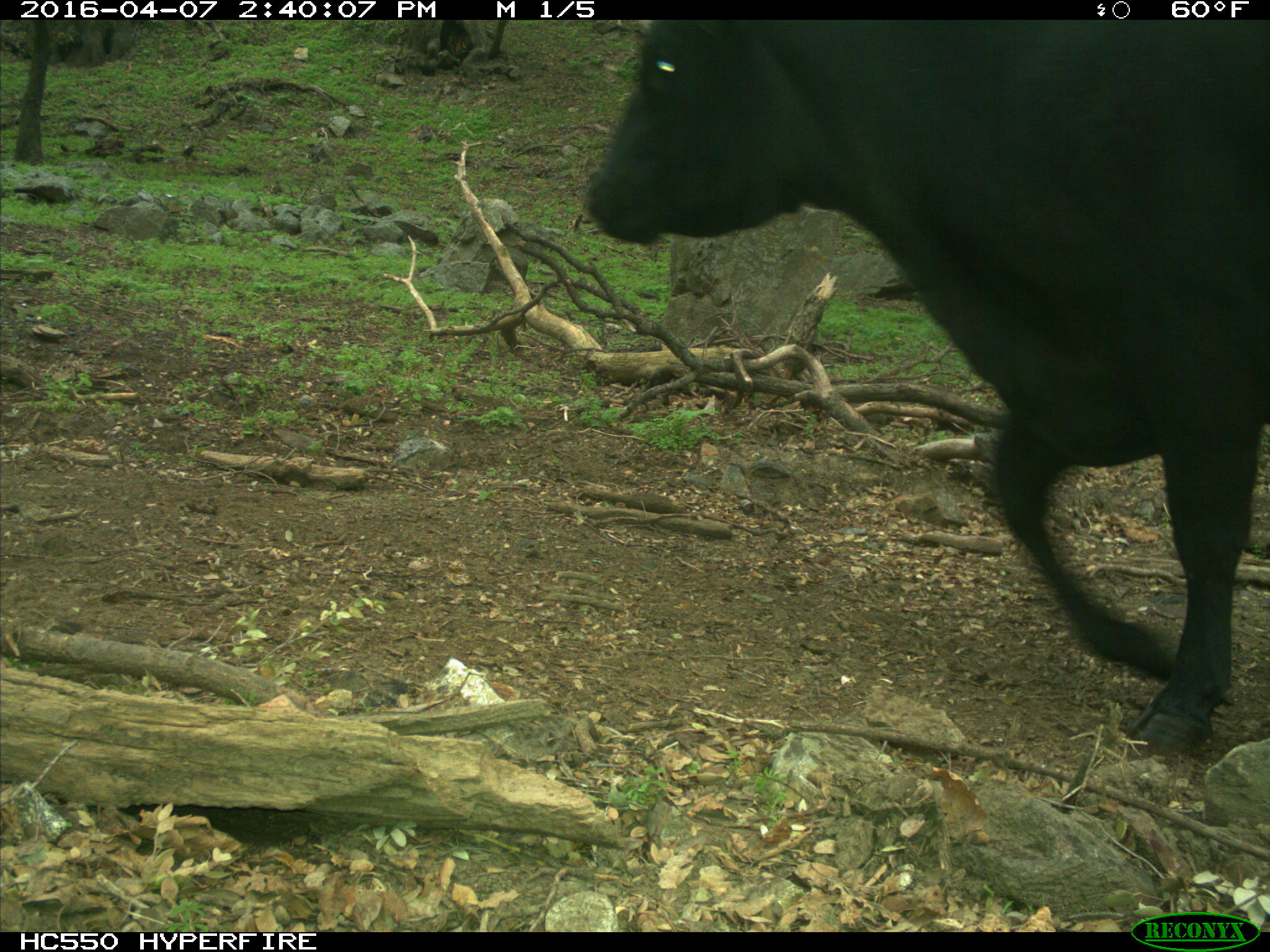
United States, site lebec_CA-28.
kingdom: Animalia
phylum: Chordata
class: Mammalia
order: Artiodactyla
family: Bovidae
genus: Bos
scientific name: Bos taurus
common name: domestic cow